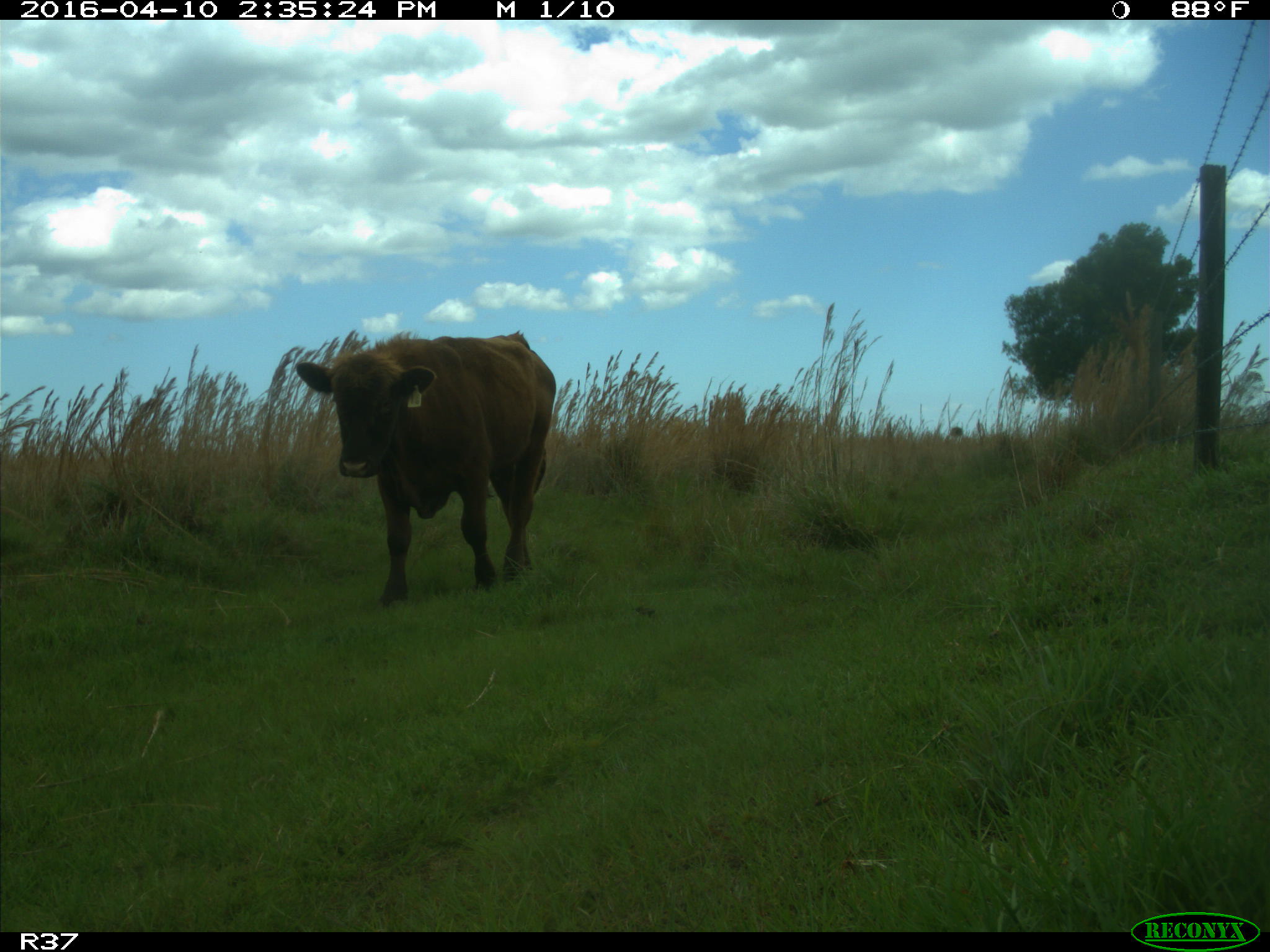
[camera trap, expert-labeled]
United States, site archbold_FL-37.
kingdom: Animalia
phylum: Chordata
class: Mammalia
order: Artiodactyla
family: Bovidae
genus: Bos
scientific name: Bos taurus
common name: domestic cow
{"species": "Bos taurus (domestic cow)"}